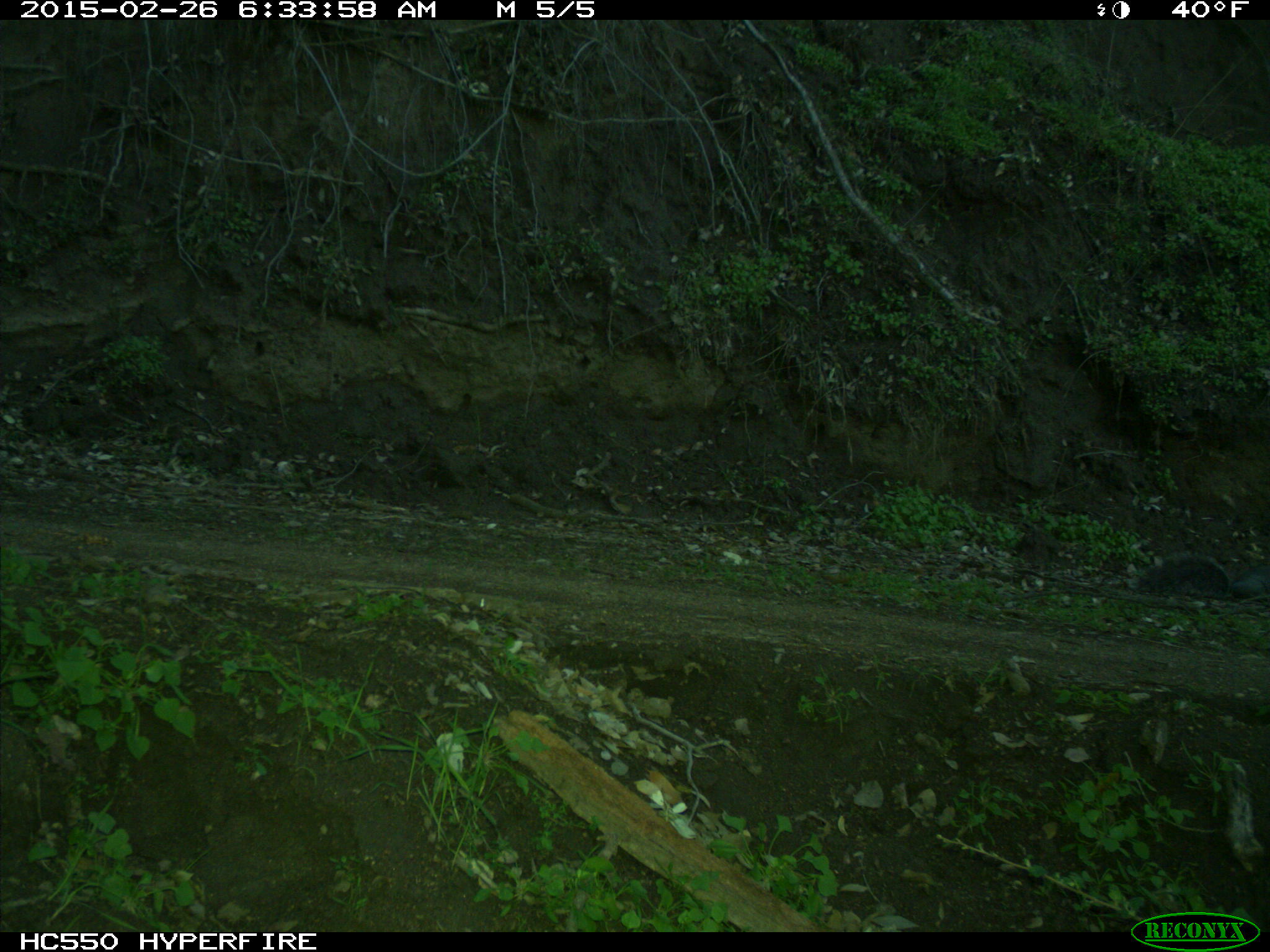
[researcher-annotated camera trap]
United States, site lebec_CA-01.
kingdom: Animalia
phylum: Chordata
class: Mammalia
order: Rodentia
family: Sciuridae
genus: Sciurus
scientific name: Sciurus carolinensis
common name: eastern gray squirrel